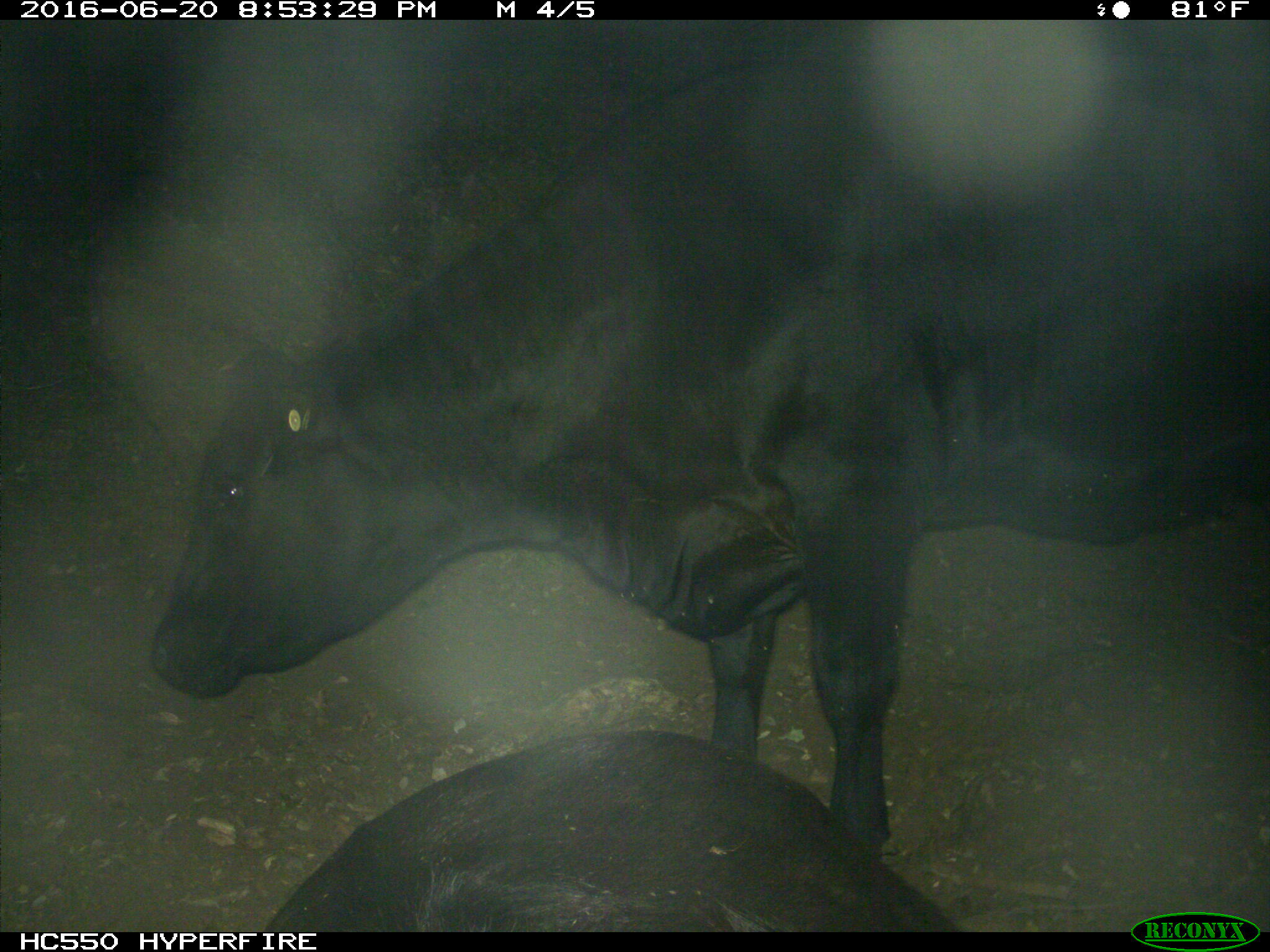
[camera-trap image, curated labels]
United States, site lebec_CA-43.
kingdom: Animalia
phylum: Chordata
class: Mammalia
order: Artiodactyla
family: Bovidae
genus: Bos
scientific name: Bos taurus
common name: domestic cow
Bos taurus (domestic cow).